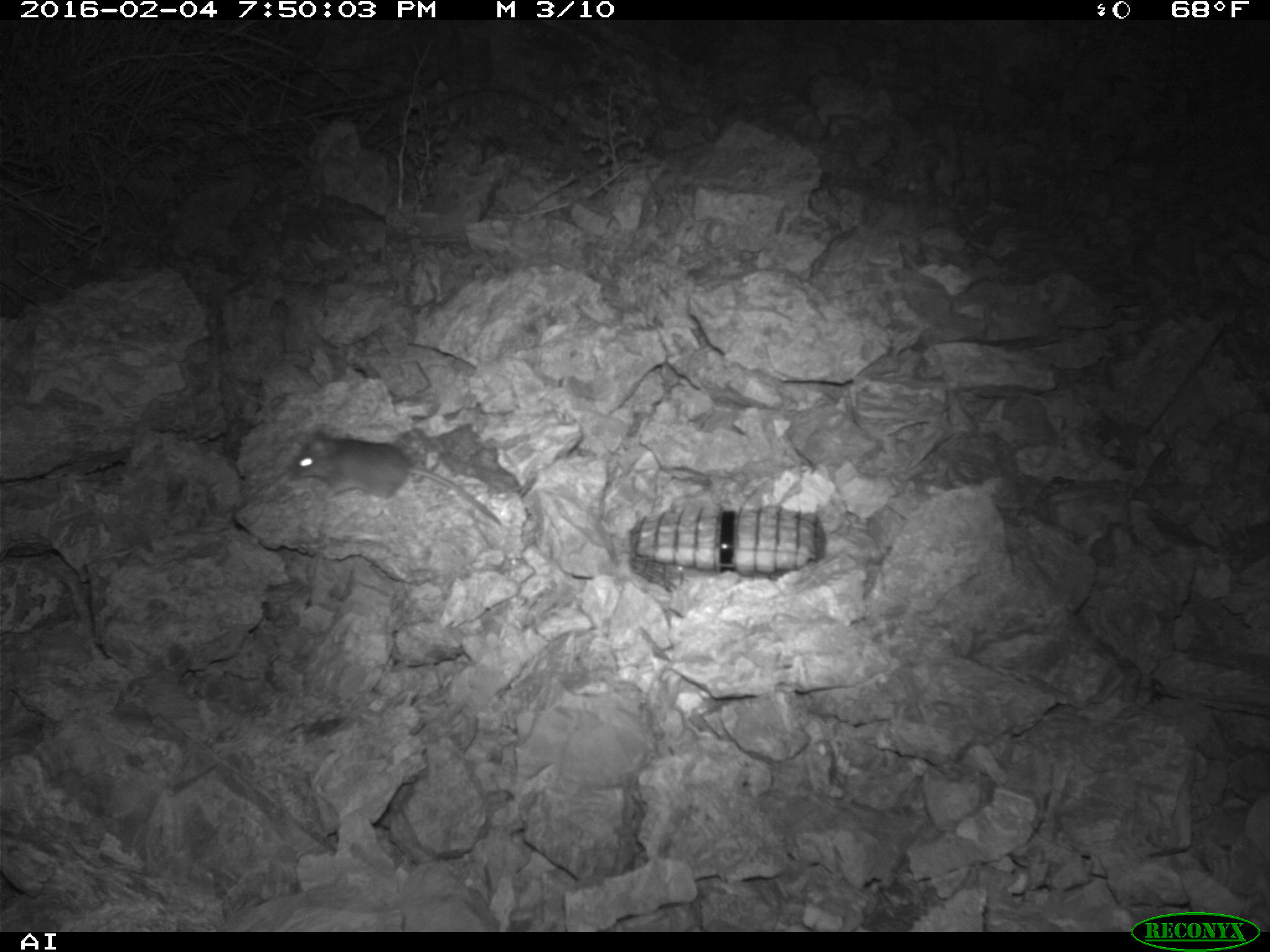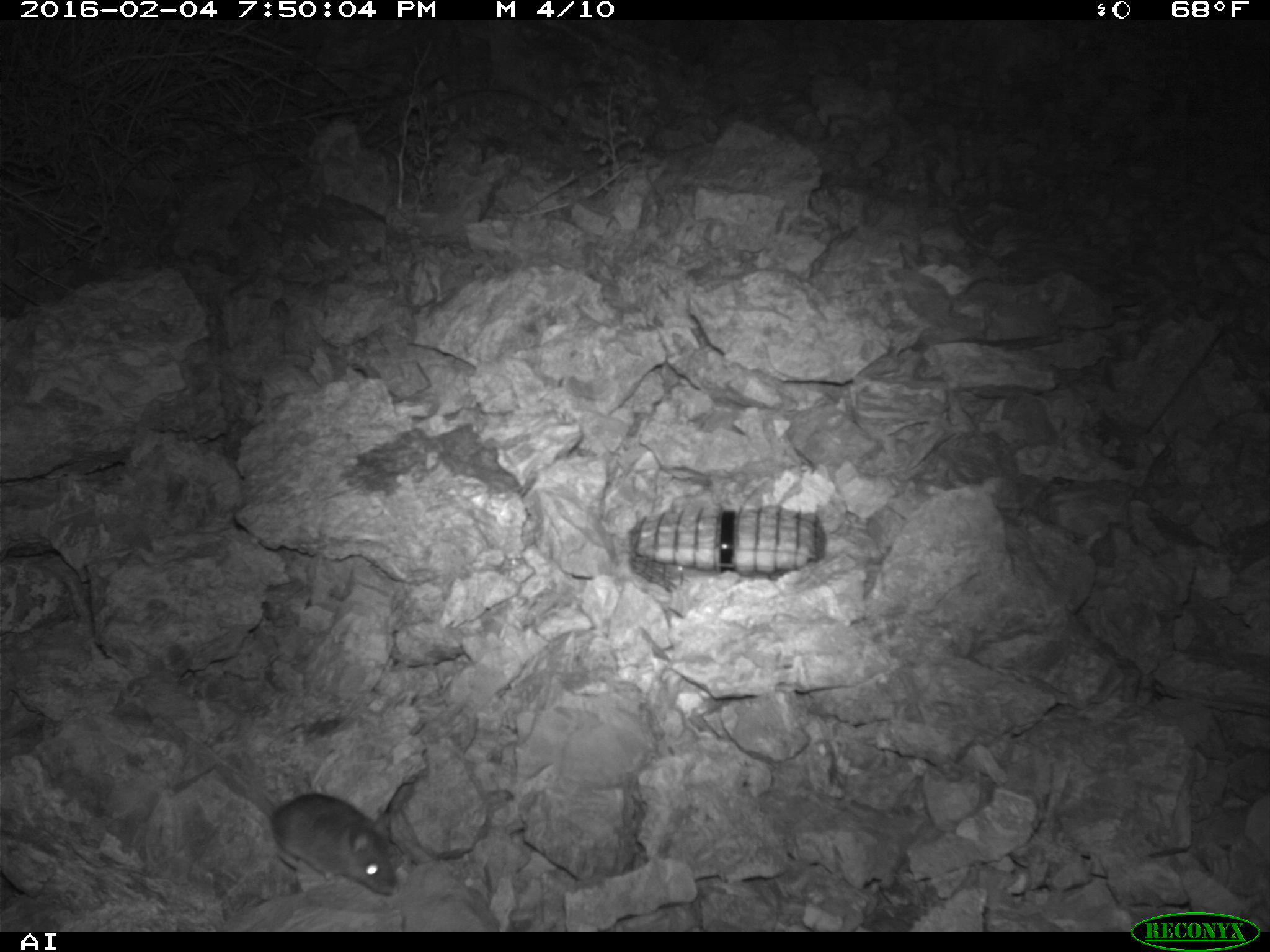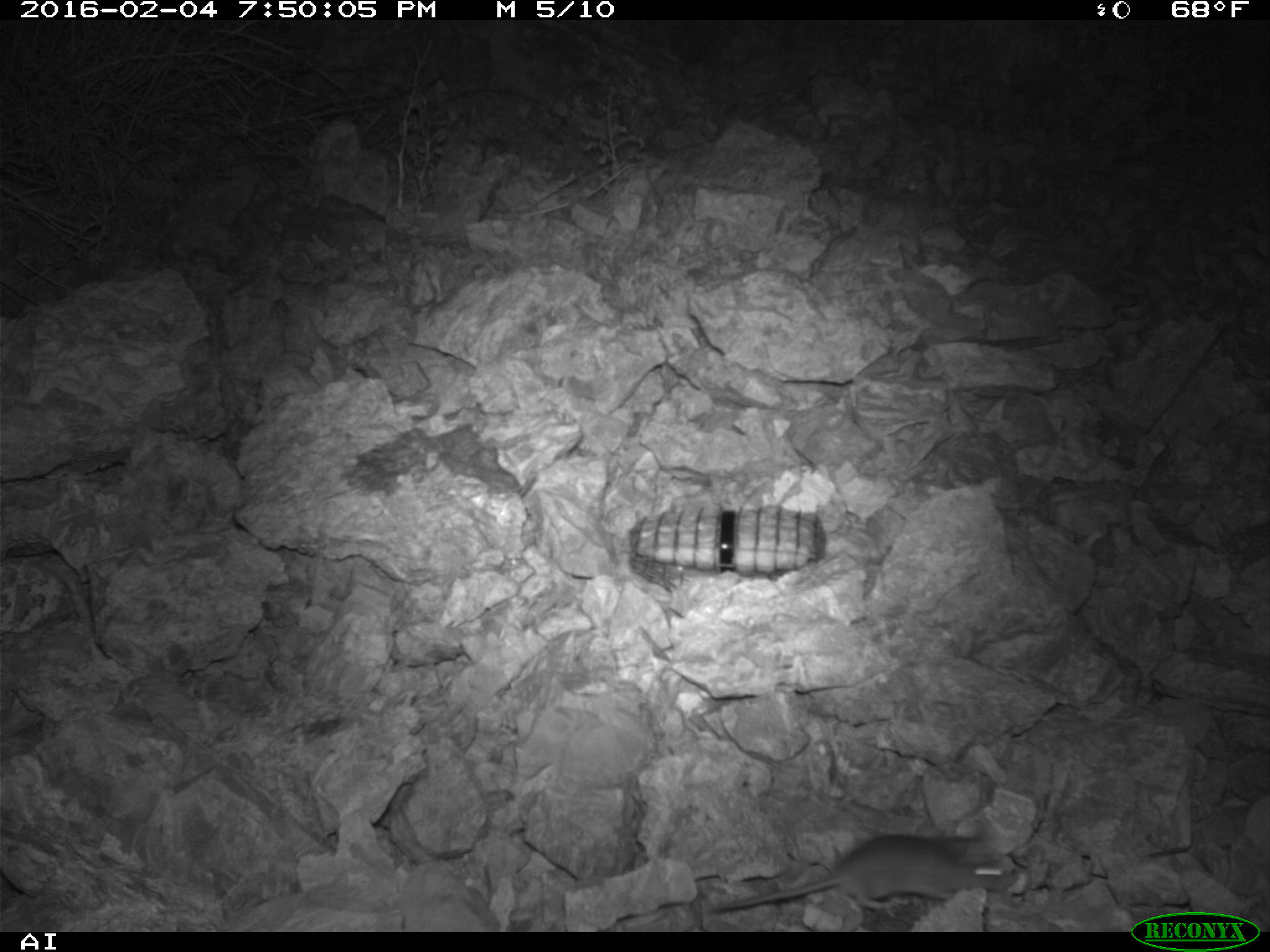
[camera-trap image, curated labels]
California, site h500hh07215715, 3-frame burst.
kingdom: Animalia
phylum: Chordata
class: Mammalia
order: Rodentia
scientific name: Rodentia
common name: rodent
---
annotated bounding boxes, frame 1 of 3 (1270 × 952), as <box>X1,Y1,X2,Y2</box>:
rodent: <box>285,433,505,529</box>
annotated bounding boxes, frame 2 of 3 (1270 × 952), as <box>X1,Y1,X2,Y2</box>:
rodent: <box>184,723,399,897</box>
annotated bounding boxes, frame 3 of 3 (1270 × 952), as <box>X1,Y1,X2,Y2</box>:
rodent: <box>709,831,1014,910</box>